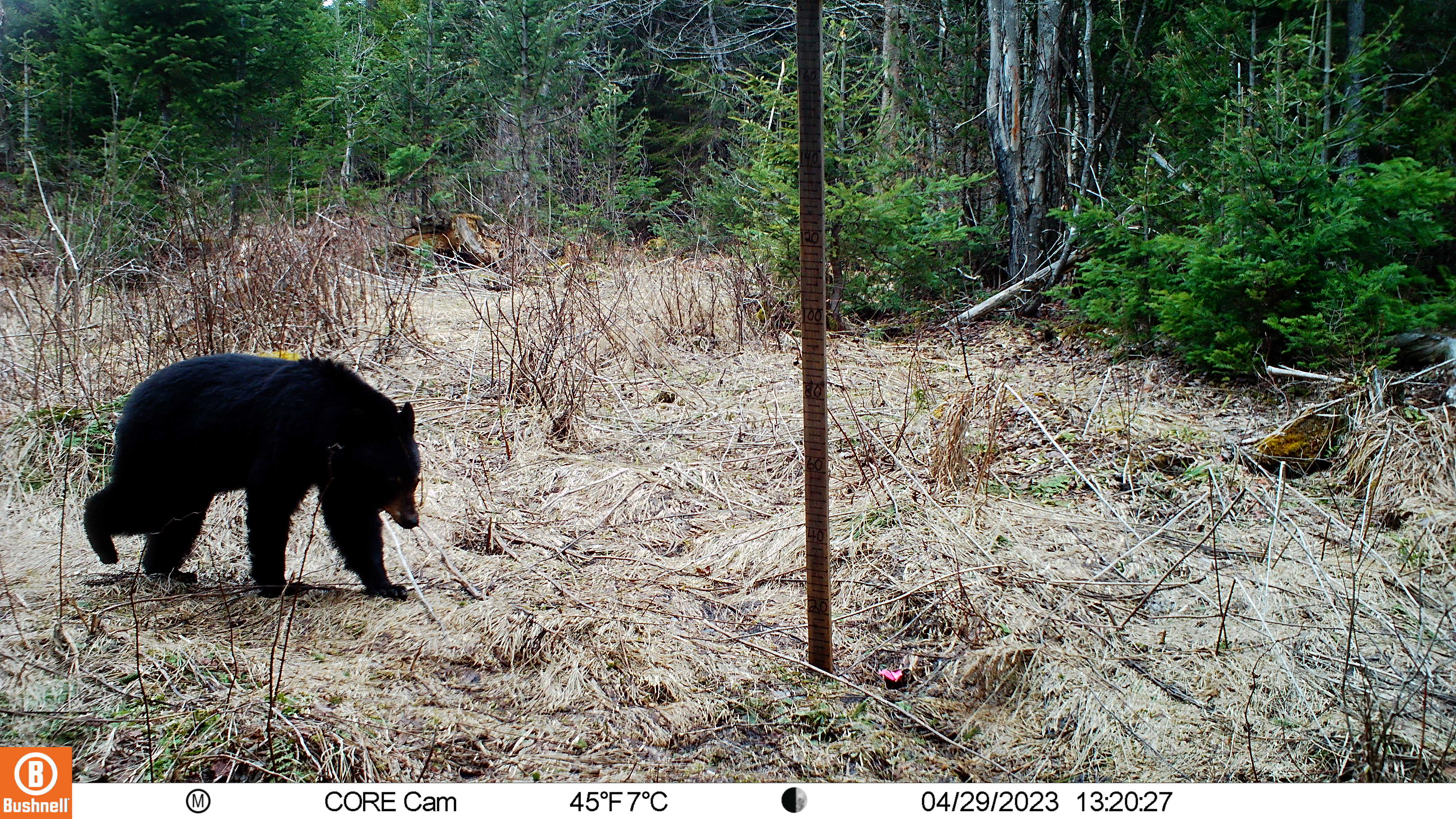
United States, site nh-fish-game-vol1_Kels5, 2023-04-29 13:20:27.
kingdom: Animalia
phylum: Chordata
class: Mammalia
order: Carnivora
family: Ursidae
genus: Ursus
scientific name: Ursus americanus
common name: black bear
Black bear (Ursus americanus).